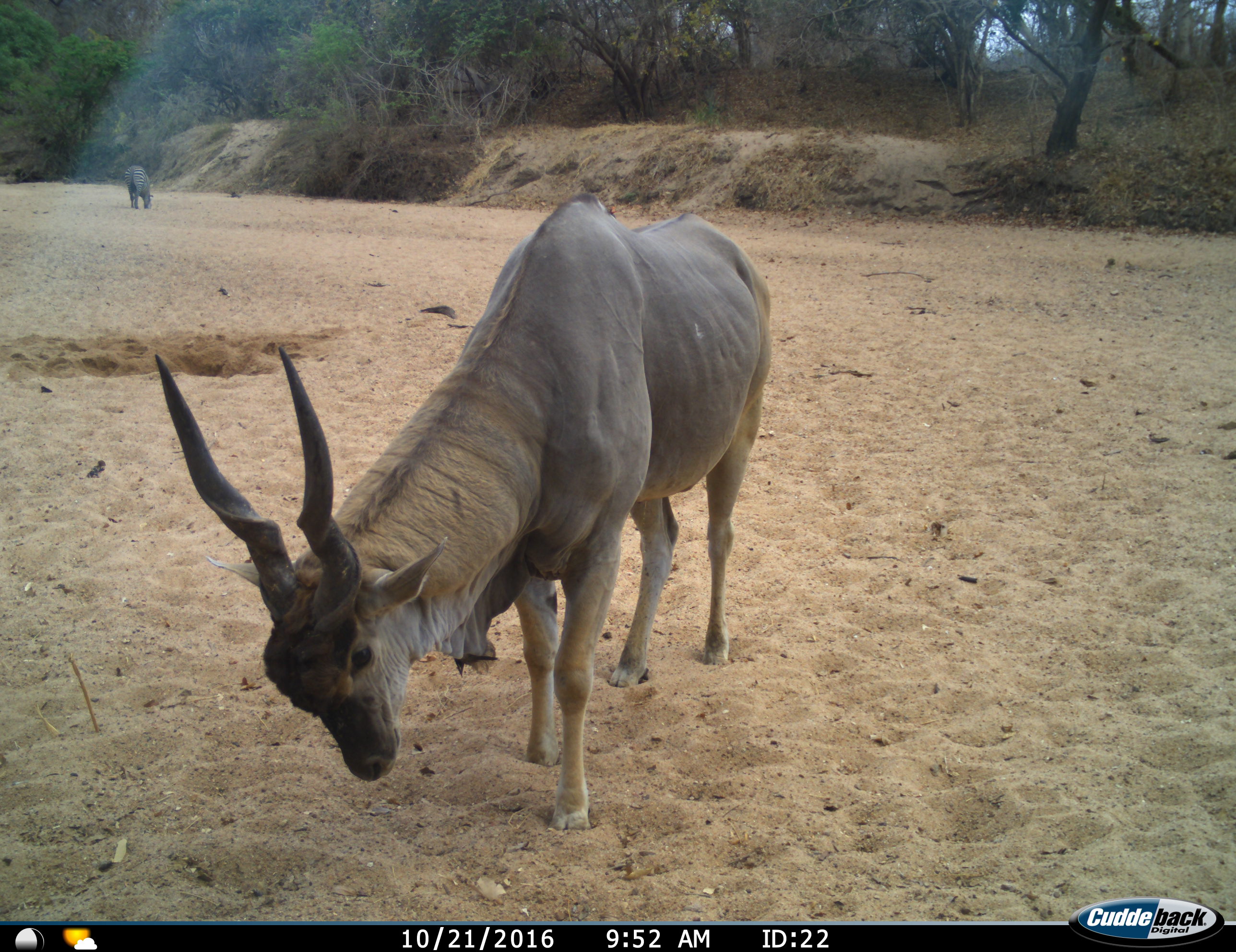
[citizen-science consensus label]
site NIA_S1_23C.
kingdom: Animalia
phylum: Chordata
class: Mammalia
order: Artiodactyla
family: Bovidae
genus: Tragelaphus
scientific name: Tragelaphus oryx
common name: eland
Eland (Tragelaphus oryx), count 1. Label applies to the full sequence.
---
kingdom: Animalia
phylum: Chordata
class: Mammalia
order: Perissodactyla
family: Equidae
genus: Equus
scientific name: Equus quagga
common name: plains zebra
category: zebraplains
Zebraplains (plains zebra) (Equus quagga), count 1. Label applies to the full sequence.